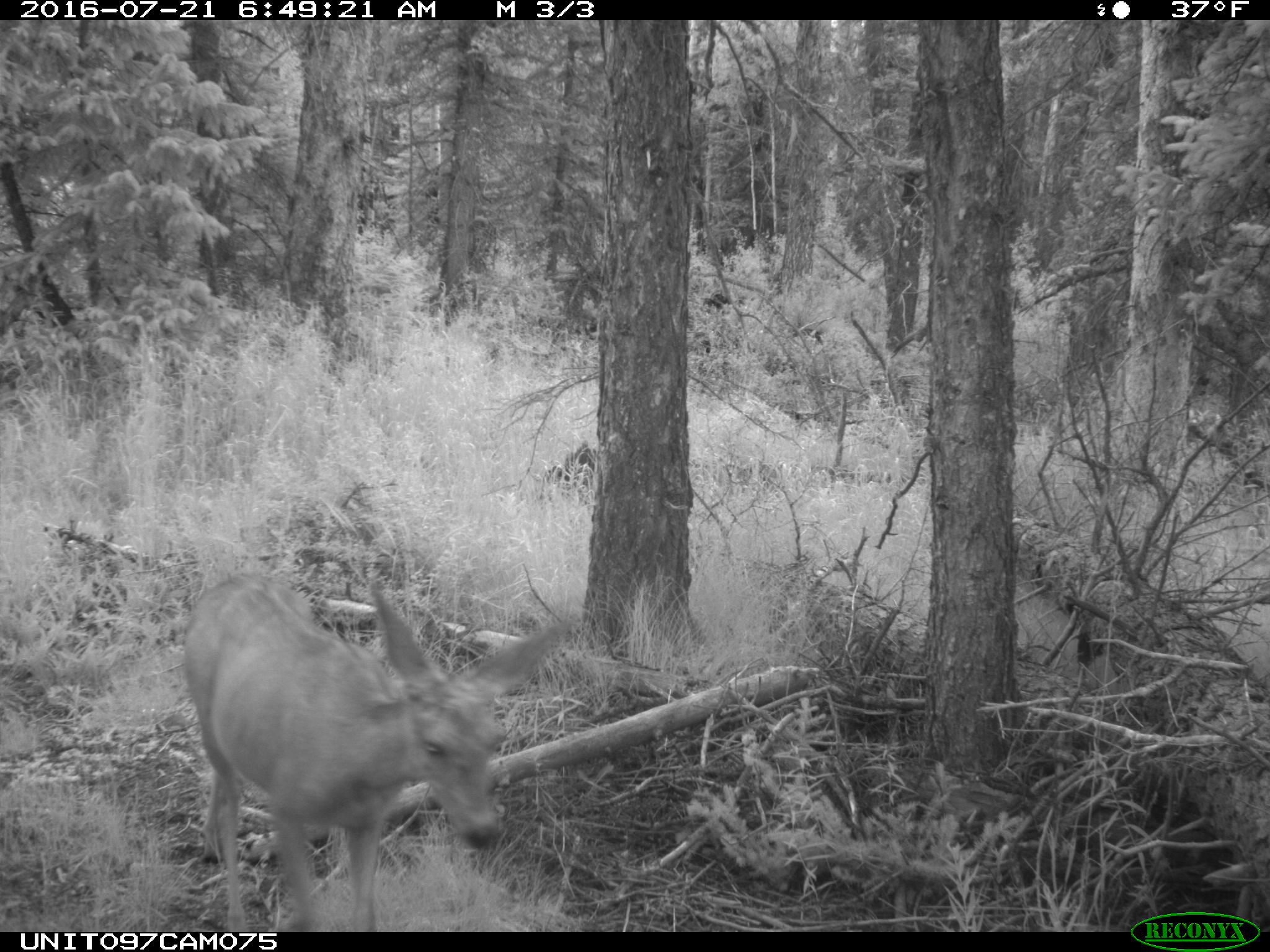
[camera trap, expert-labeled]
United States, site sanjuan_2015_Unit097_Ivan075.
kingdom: Animalia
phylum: Chordata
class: Mammalia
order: Artiodactyla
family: Cervidae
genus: Odocoileus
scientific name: Odocoileus hemionus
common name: mule deer